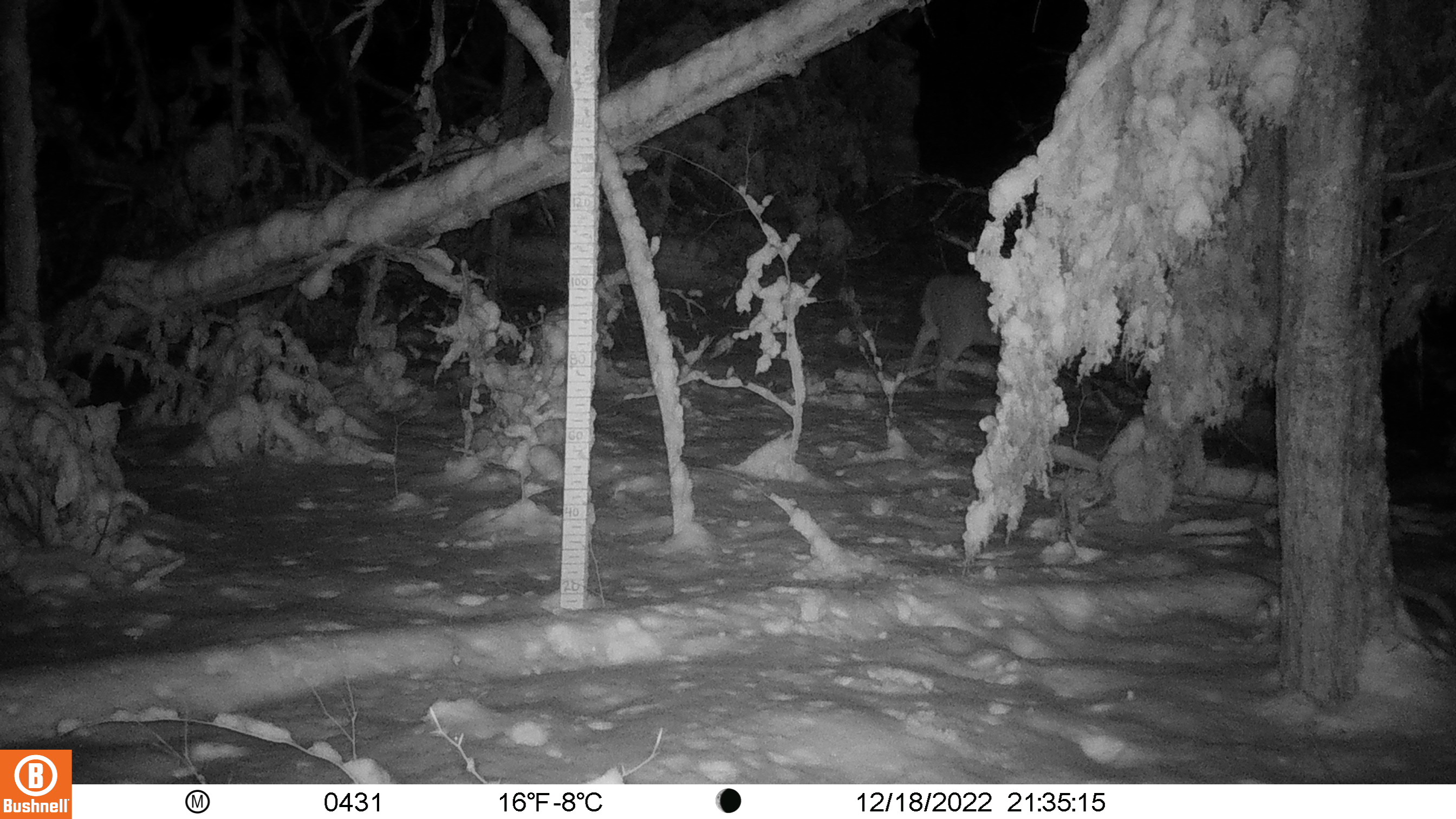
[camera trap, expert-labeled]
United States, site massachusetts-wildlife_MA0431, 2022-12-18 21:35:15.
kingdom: Animalia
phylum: Chordata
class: Mammalia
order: Artiodactyla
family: Cervidae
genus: Odocoileus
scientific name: Odocoileus virginianus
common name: white-tailed deer